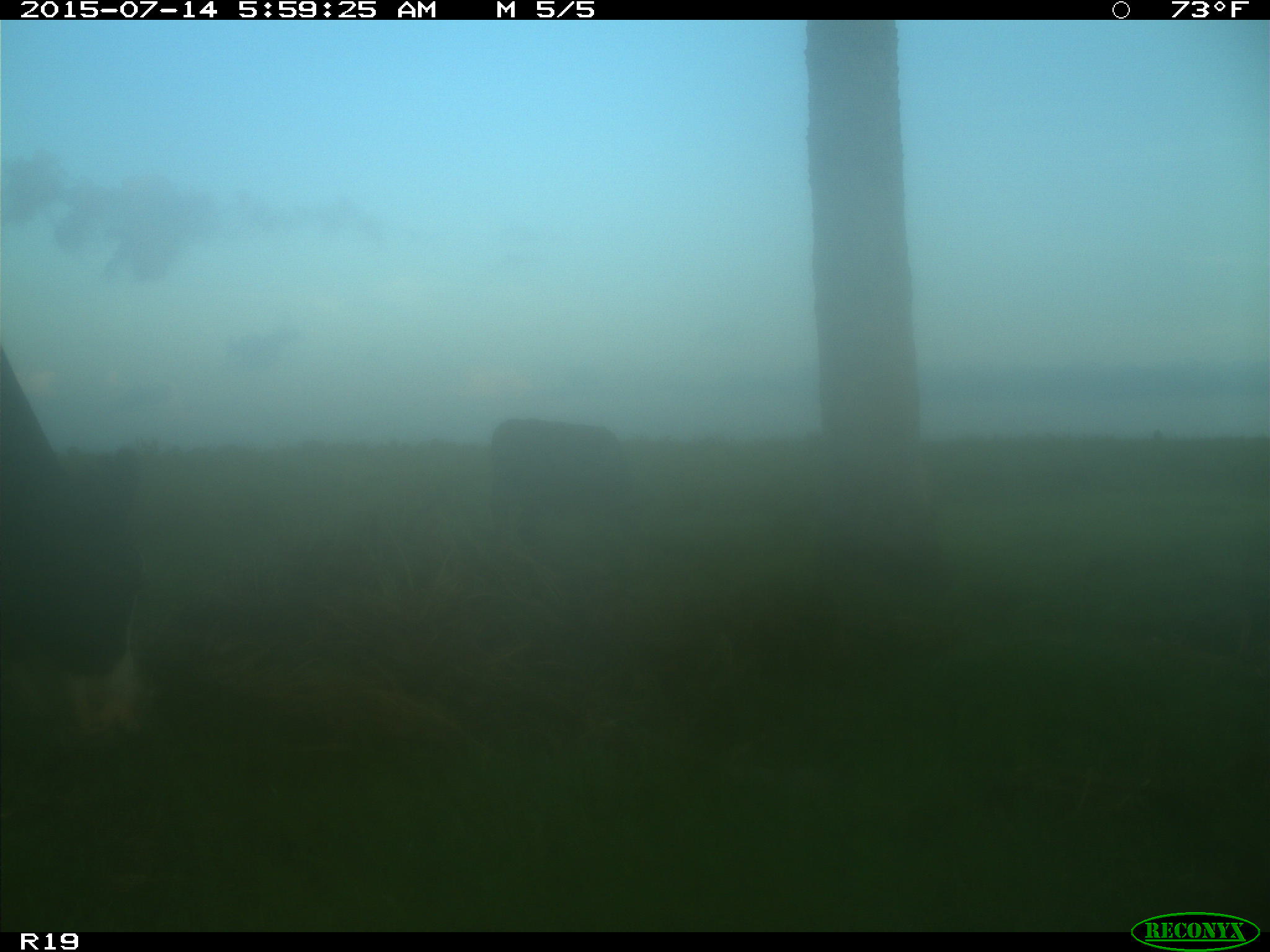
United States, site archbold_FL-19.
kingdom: Animalia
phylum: Chordata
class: Mammalia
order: Artiodactyla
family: Bovidae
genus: Bos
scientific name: Bos taurus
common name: domestic cow